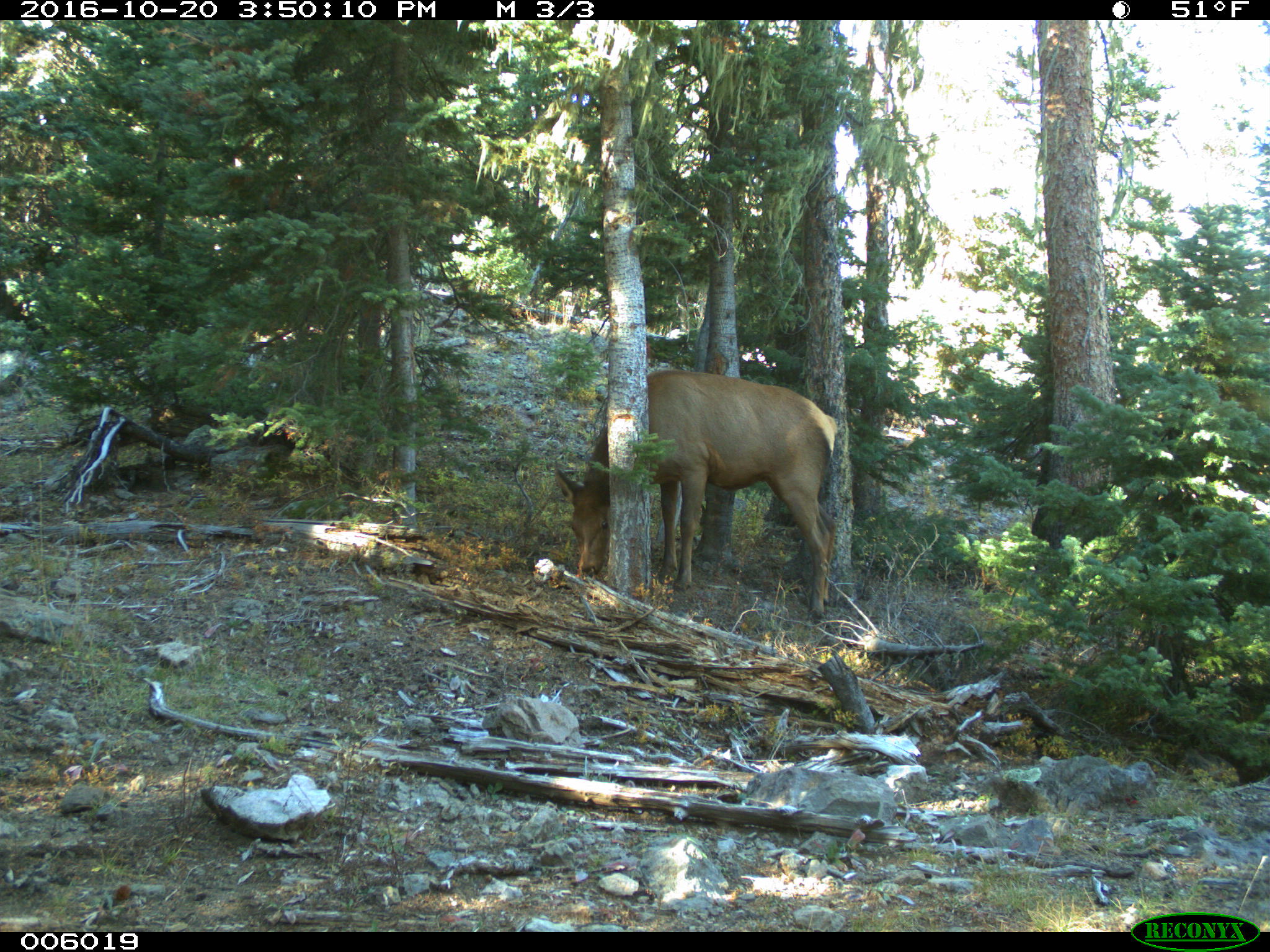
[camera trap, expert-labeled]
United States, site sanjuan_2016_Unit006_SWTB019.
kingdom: Animalia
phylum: Chordata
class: Mammalia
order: Artiodactyla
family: Cervidae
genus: Cervus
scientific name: Cervus elaphus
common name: red deer